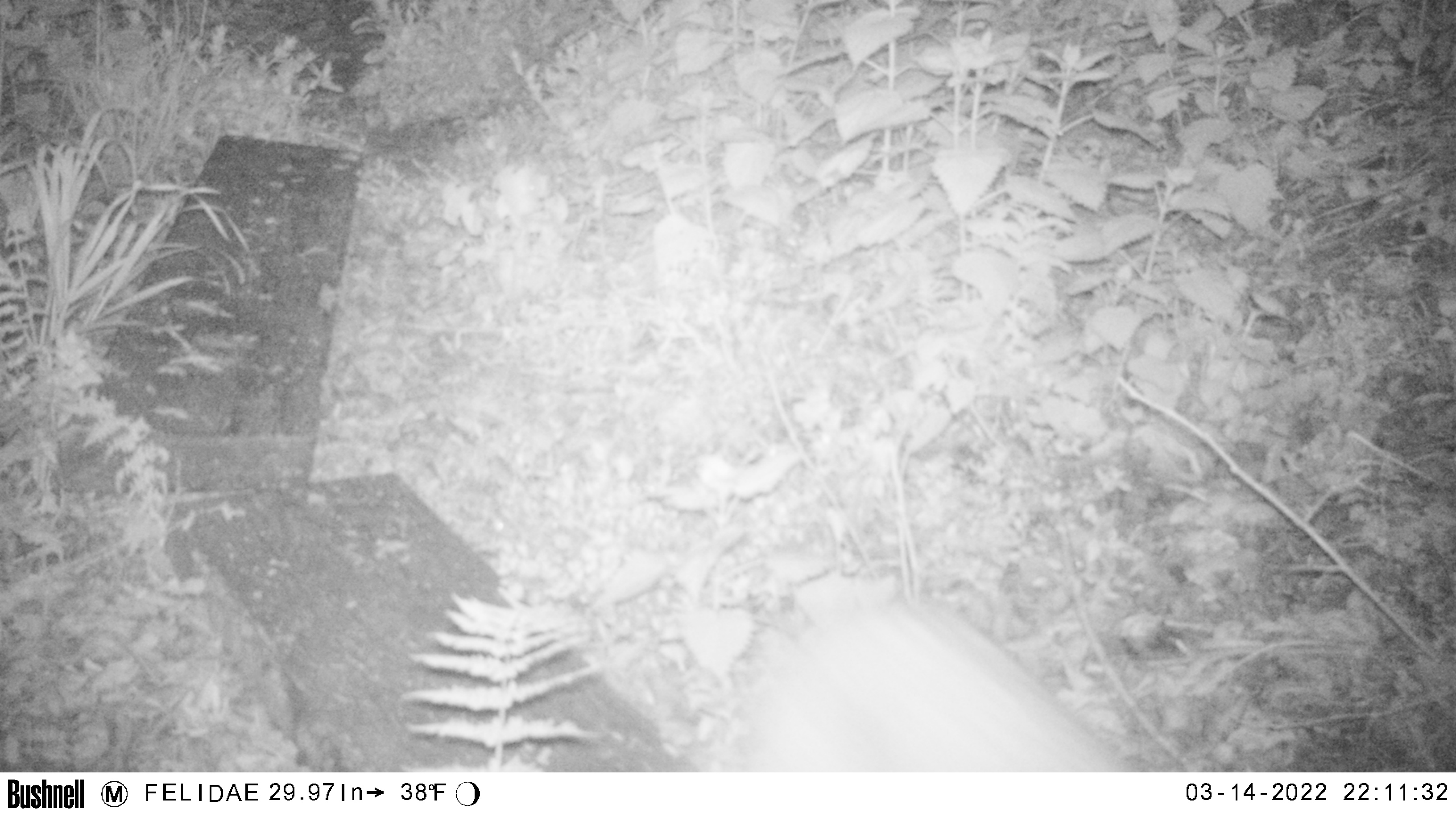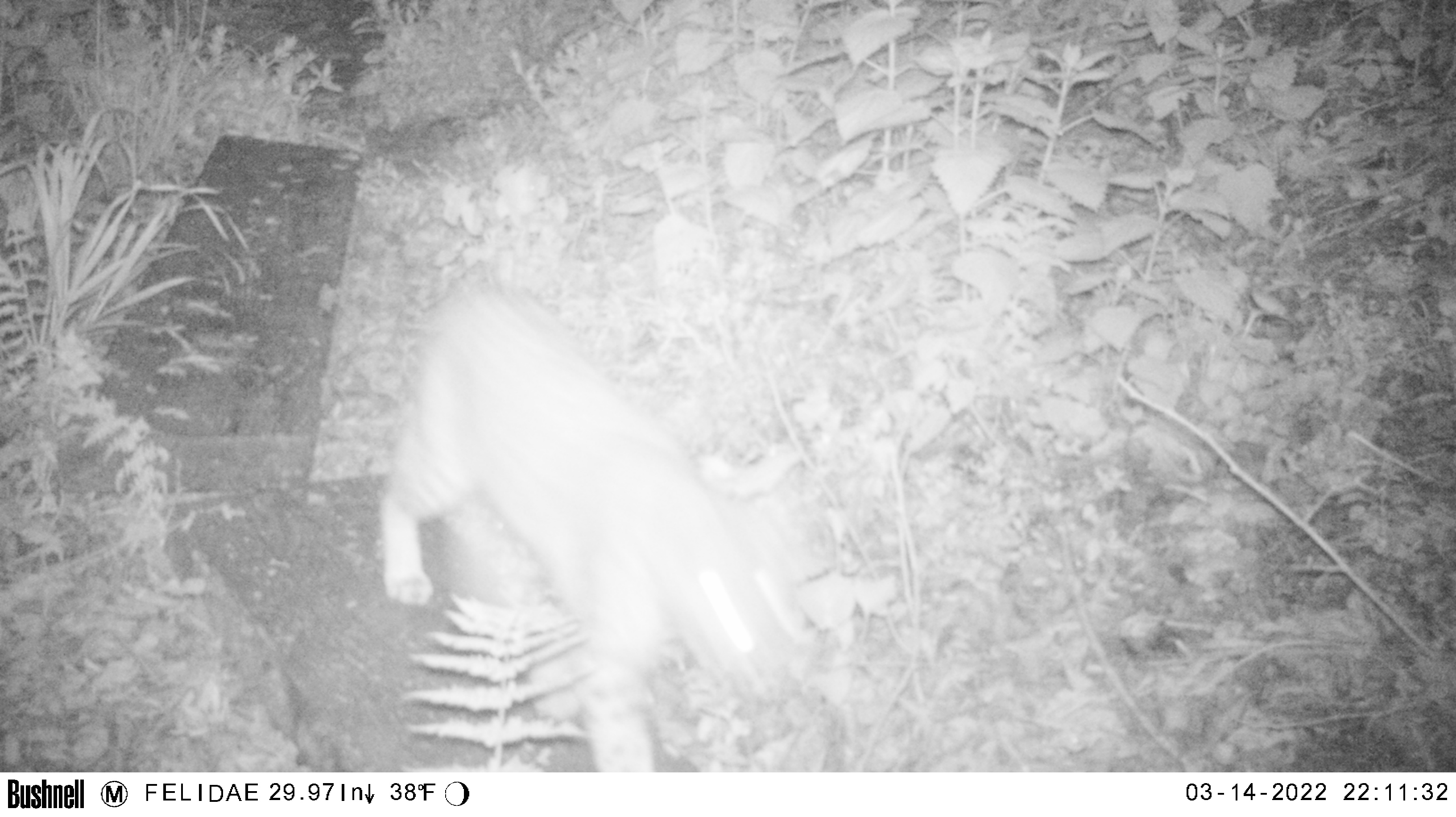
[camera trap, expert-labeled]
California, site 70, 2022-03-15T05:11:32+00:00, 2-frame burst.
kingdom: Animalia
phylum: Chordata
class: Mammalia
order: Carnivora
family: Felidae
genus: Lynx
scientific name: Lynx rufus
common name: bobcat